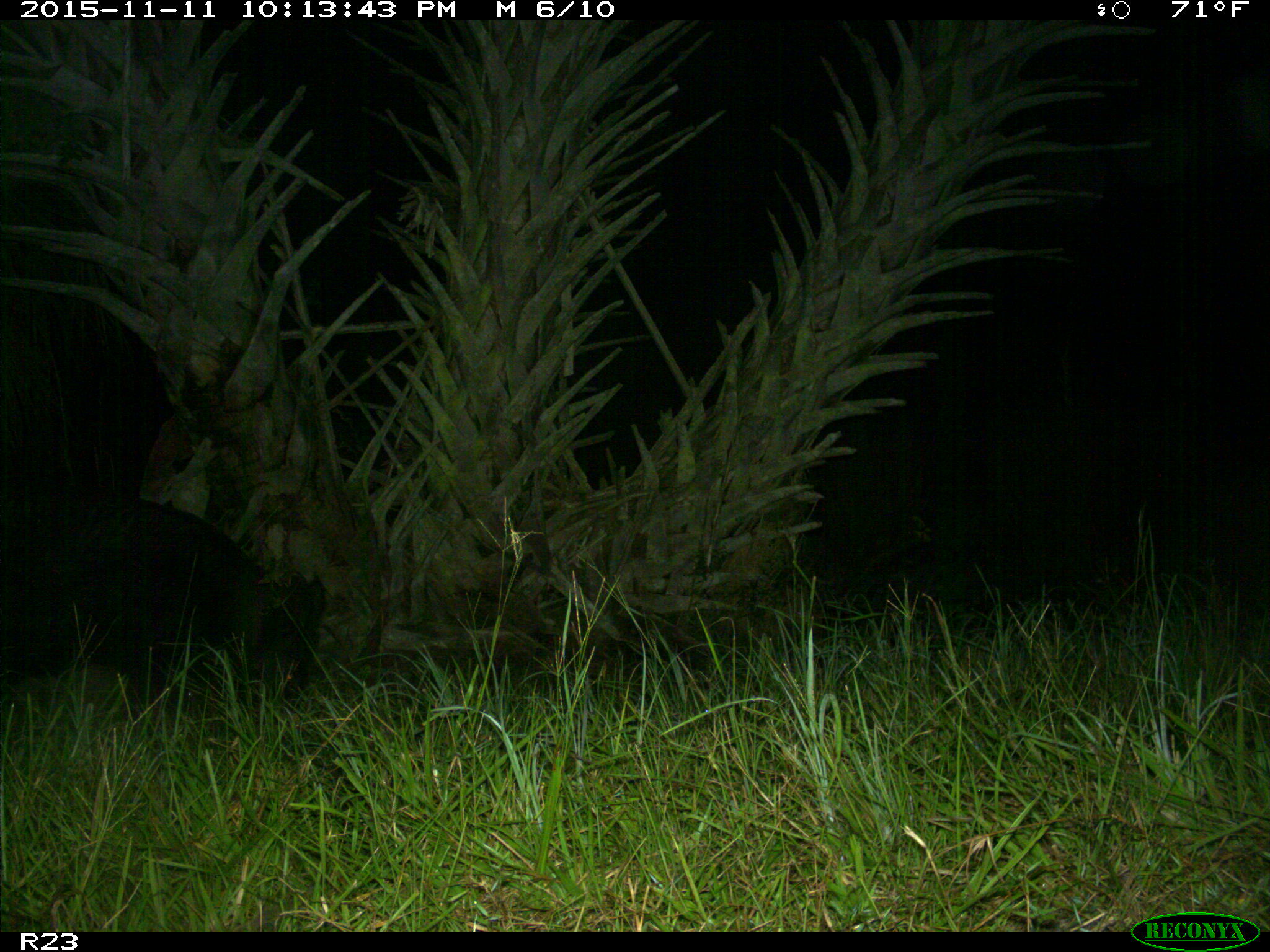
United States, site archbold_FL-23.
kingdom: Animalia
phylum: Chordata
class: Mammalia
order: Artiodactyla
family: Suidae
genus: Sus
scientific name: Sus scrofa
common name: wild boar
Sus scrofa (wild boar).